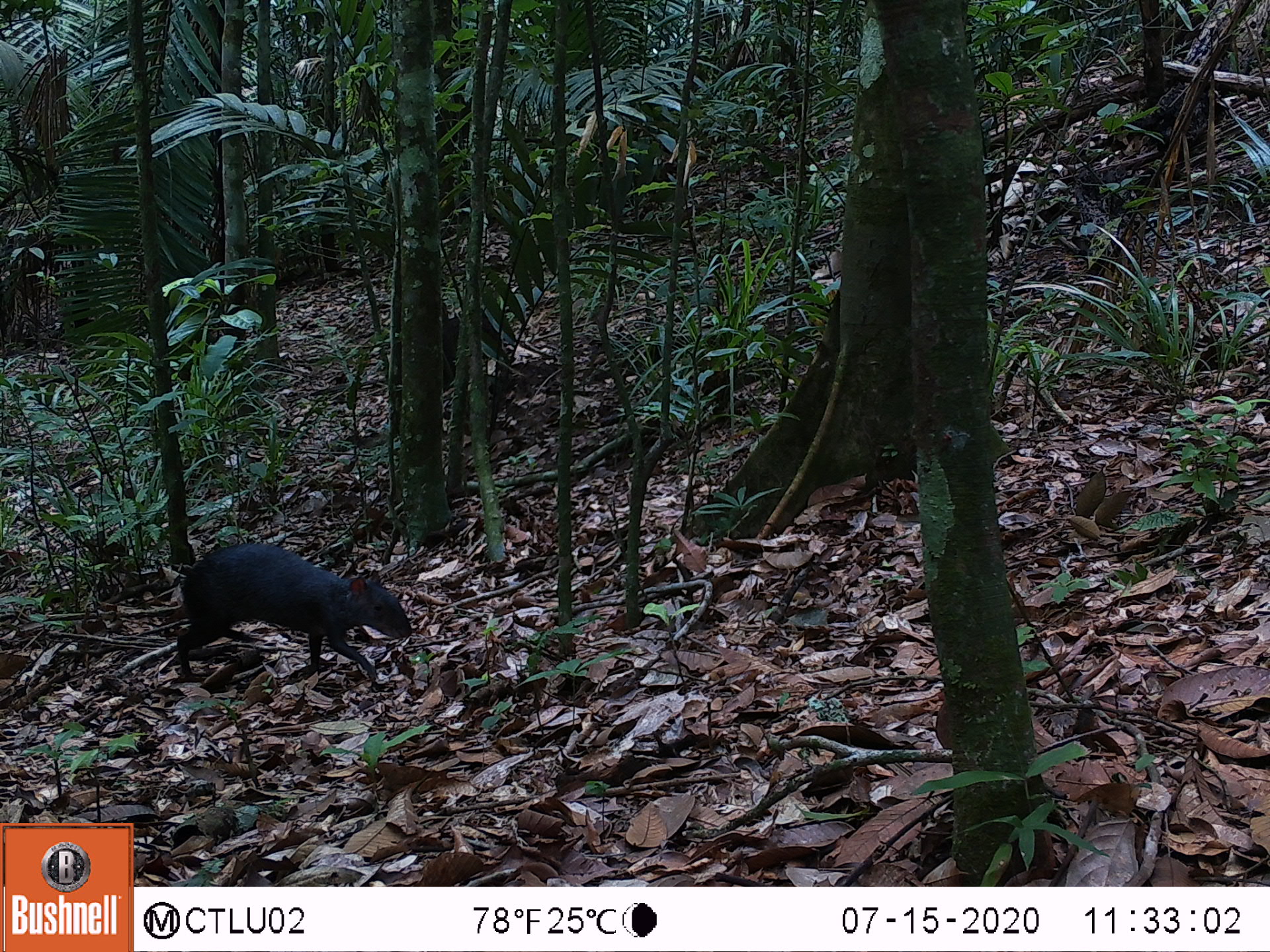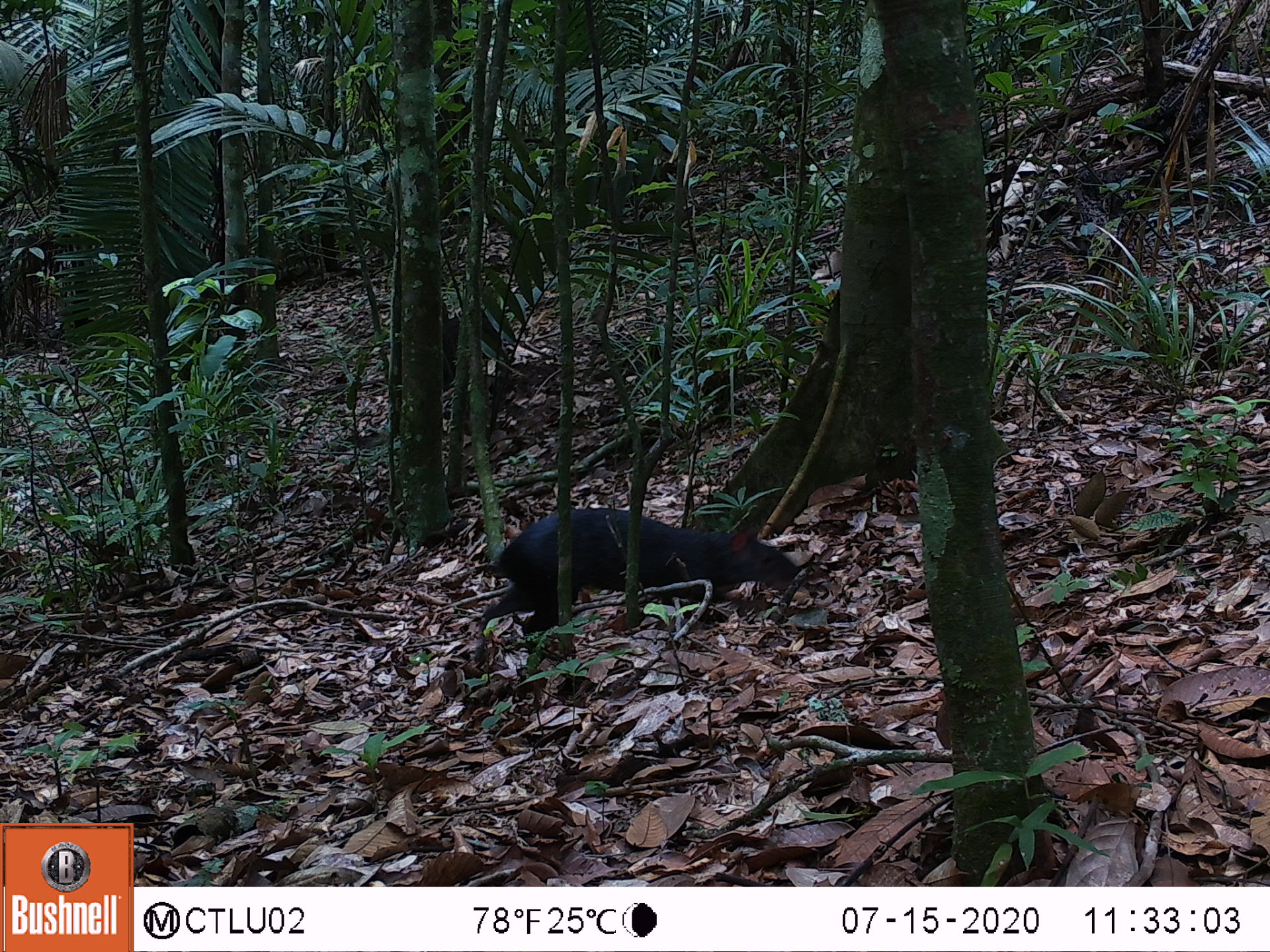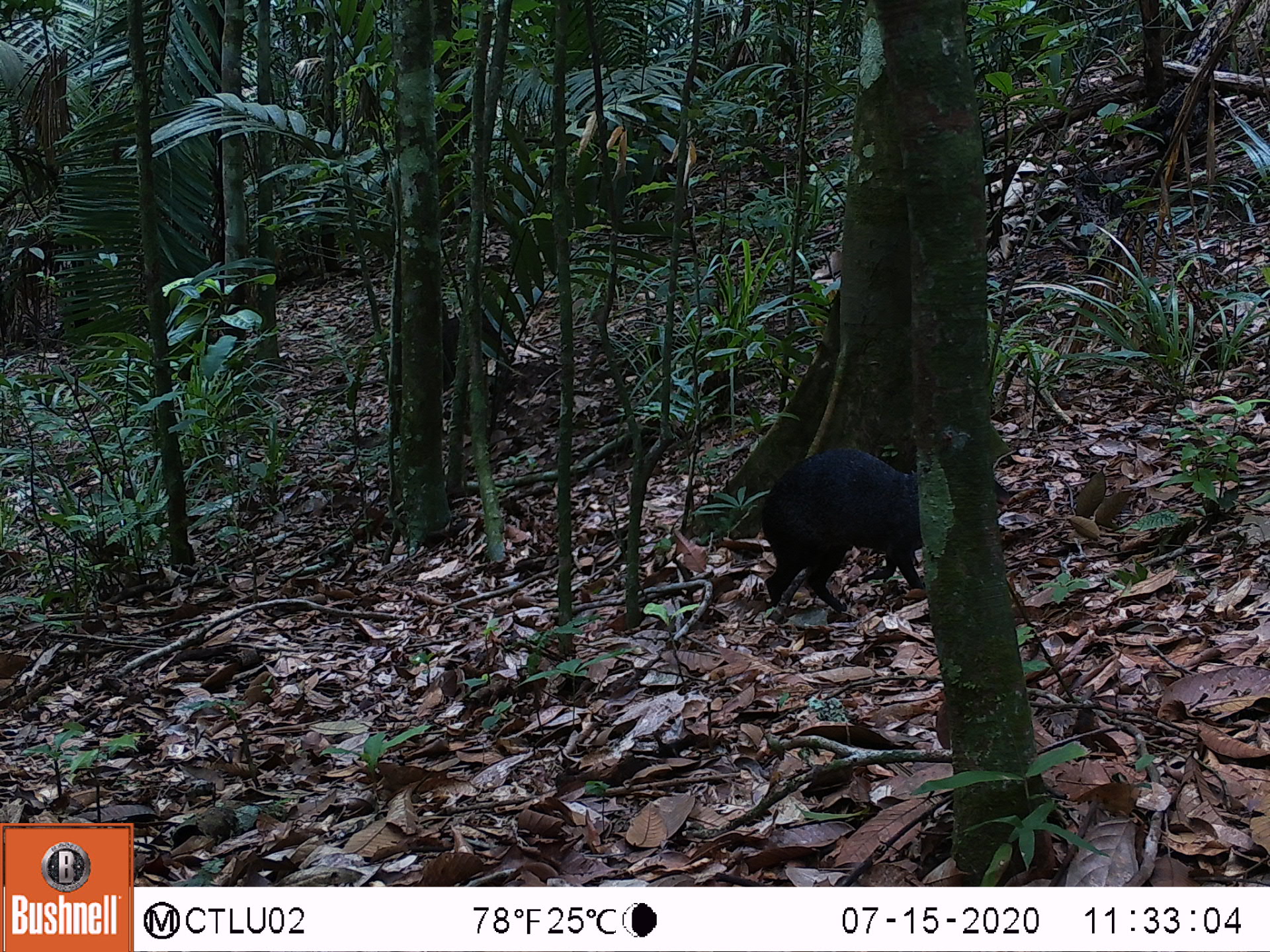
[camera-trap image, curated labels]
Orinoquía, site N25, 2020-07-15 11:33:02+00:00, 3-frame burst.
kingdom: Animalia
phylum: Chordata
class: Mammalia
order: Rodentia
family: Dasyproctidae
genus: Dasyprocta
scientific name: Dasyprocta fuliginosa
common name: black agouti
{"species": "black agouti (Dasyprocta fuliginosa)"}